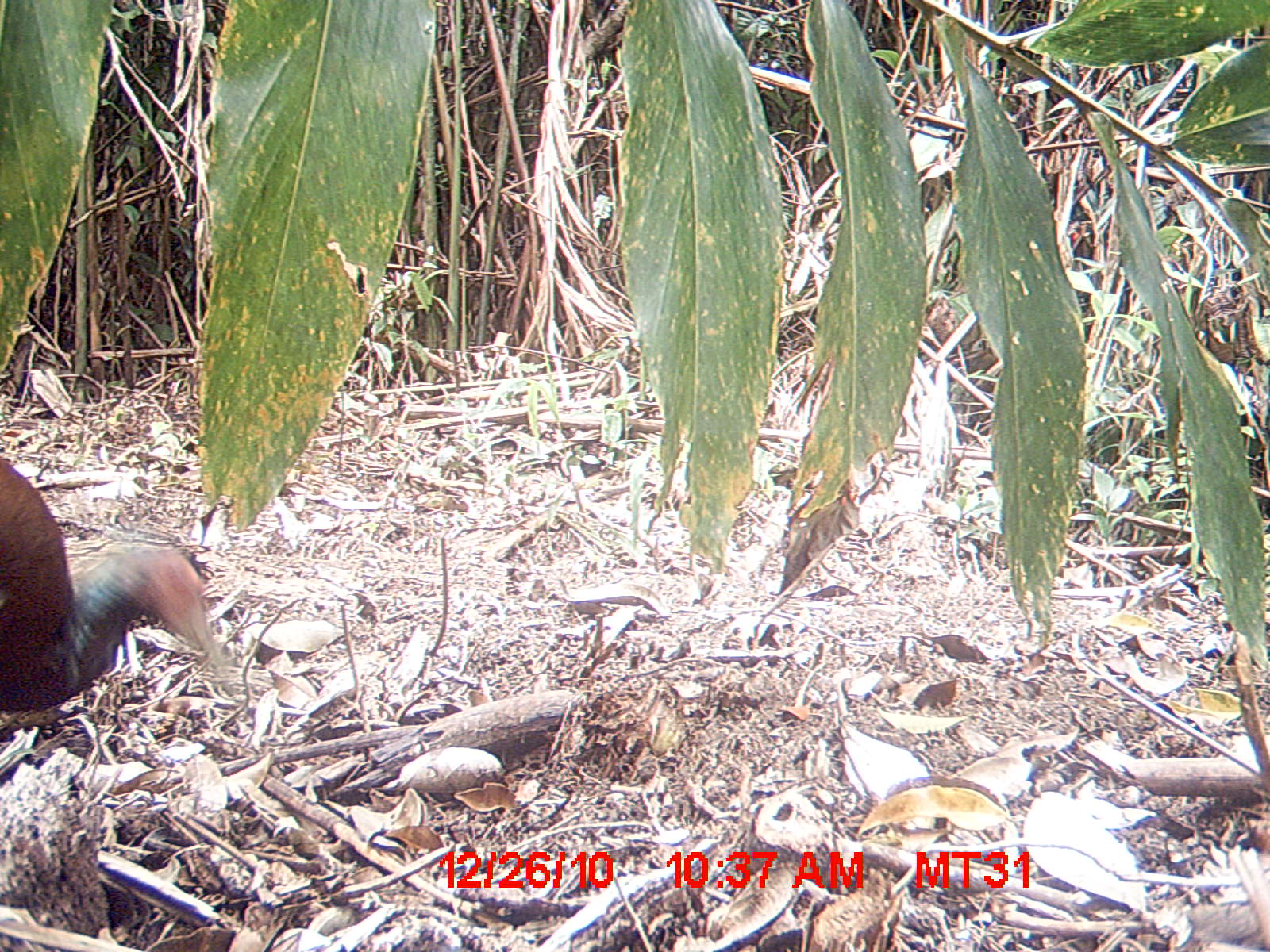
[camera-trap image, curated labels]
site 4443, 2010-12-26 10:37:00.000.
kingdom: Animalia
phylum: Chordata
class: Aves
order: Pelecaniformes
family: Threskiornithidae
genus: Lophotibis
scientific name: Lophotibis cristata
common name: madagascan ibis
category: lophotibis cristataa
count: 1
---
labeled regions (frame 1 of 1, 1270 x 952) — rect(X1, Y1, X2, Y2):
lophotibis cristataa: rect(0, 454, 235, 714)